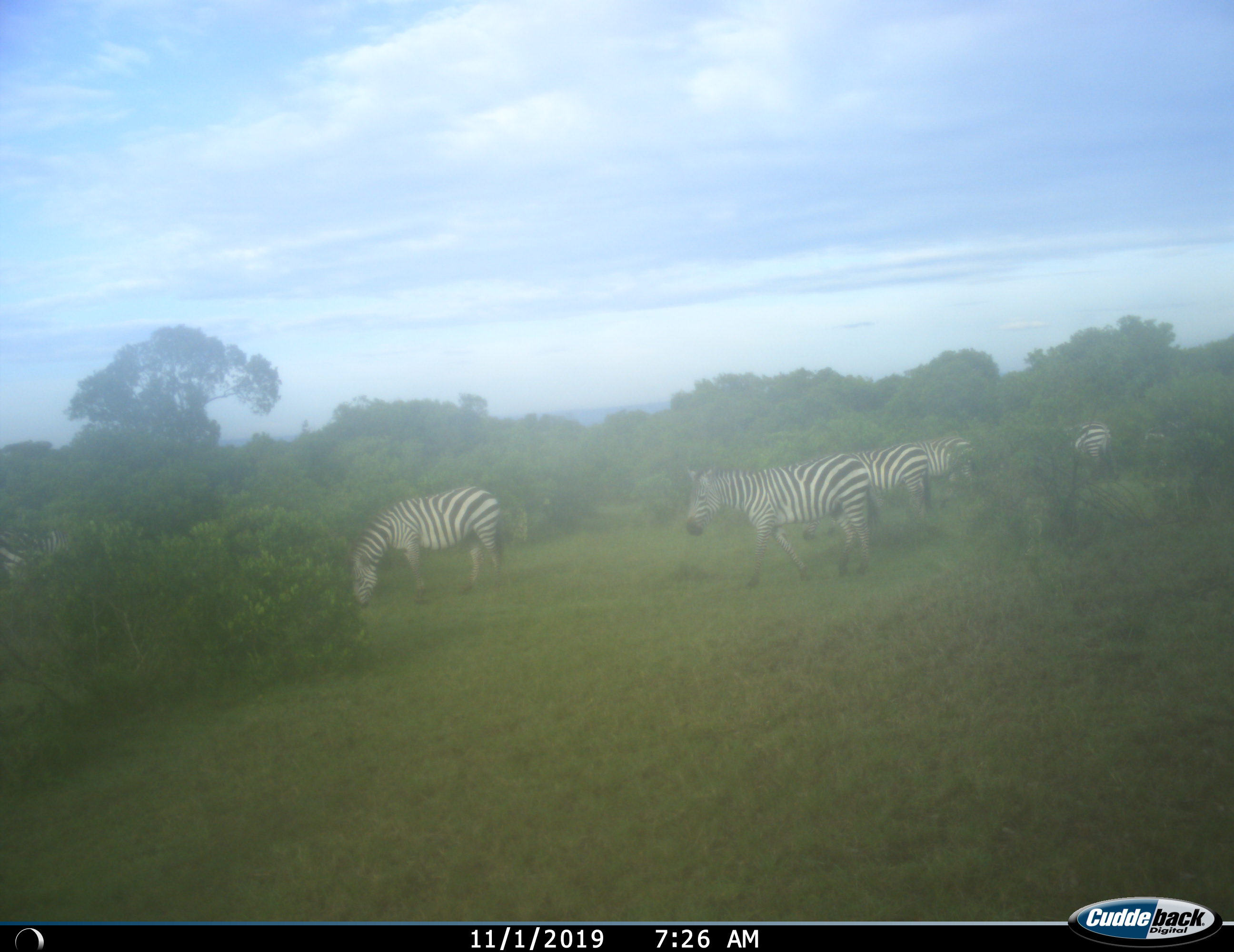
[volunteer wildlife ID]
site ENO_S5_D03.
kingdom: Animalia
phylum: Chordata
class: Mammalia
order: Perissodactyla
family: Equidae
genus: Equus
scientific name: Equus quagga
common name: plains zebra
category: zebraplains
Zebraplains (plains zebra) (Equus quagga), count 5. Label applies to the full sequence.